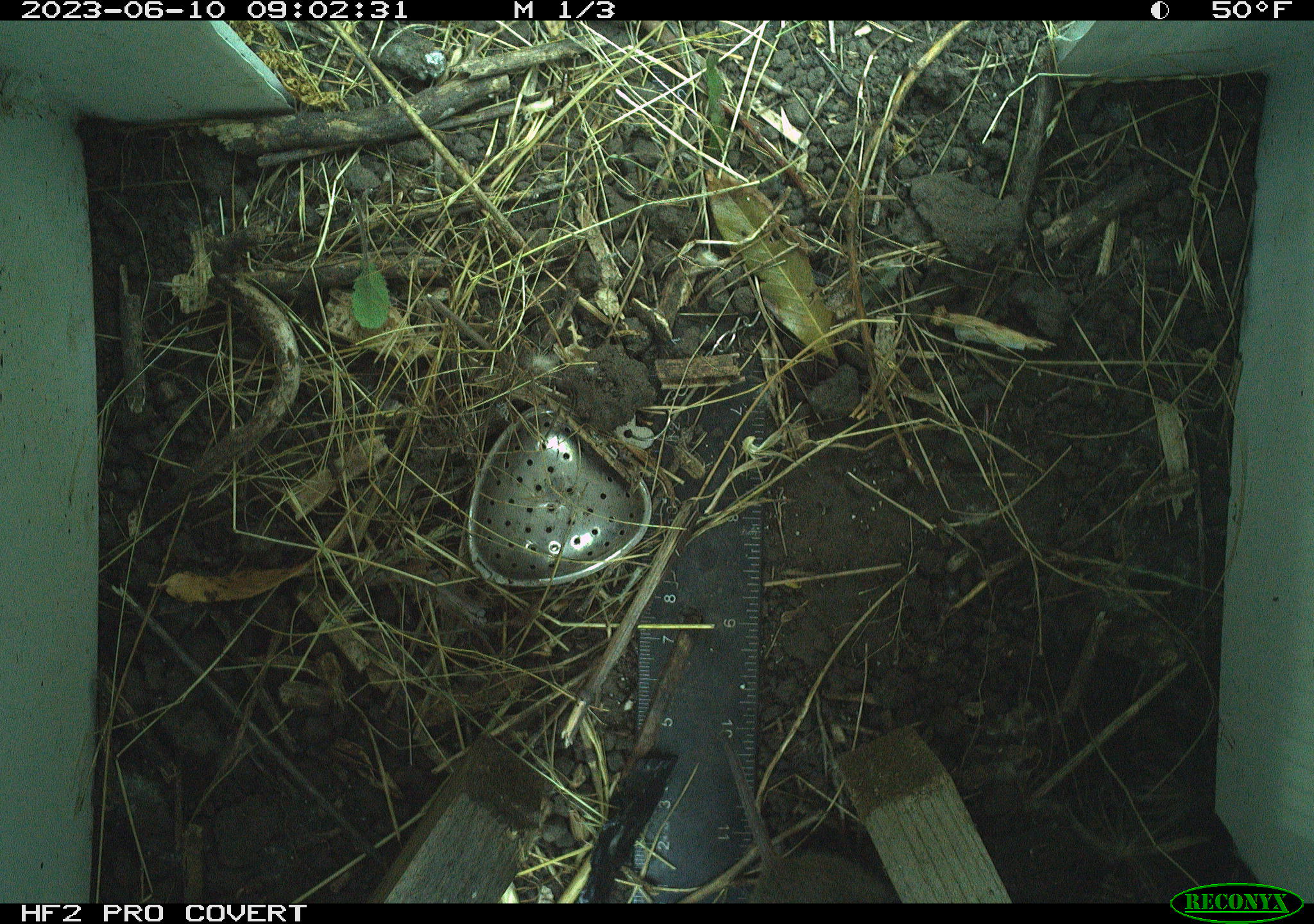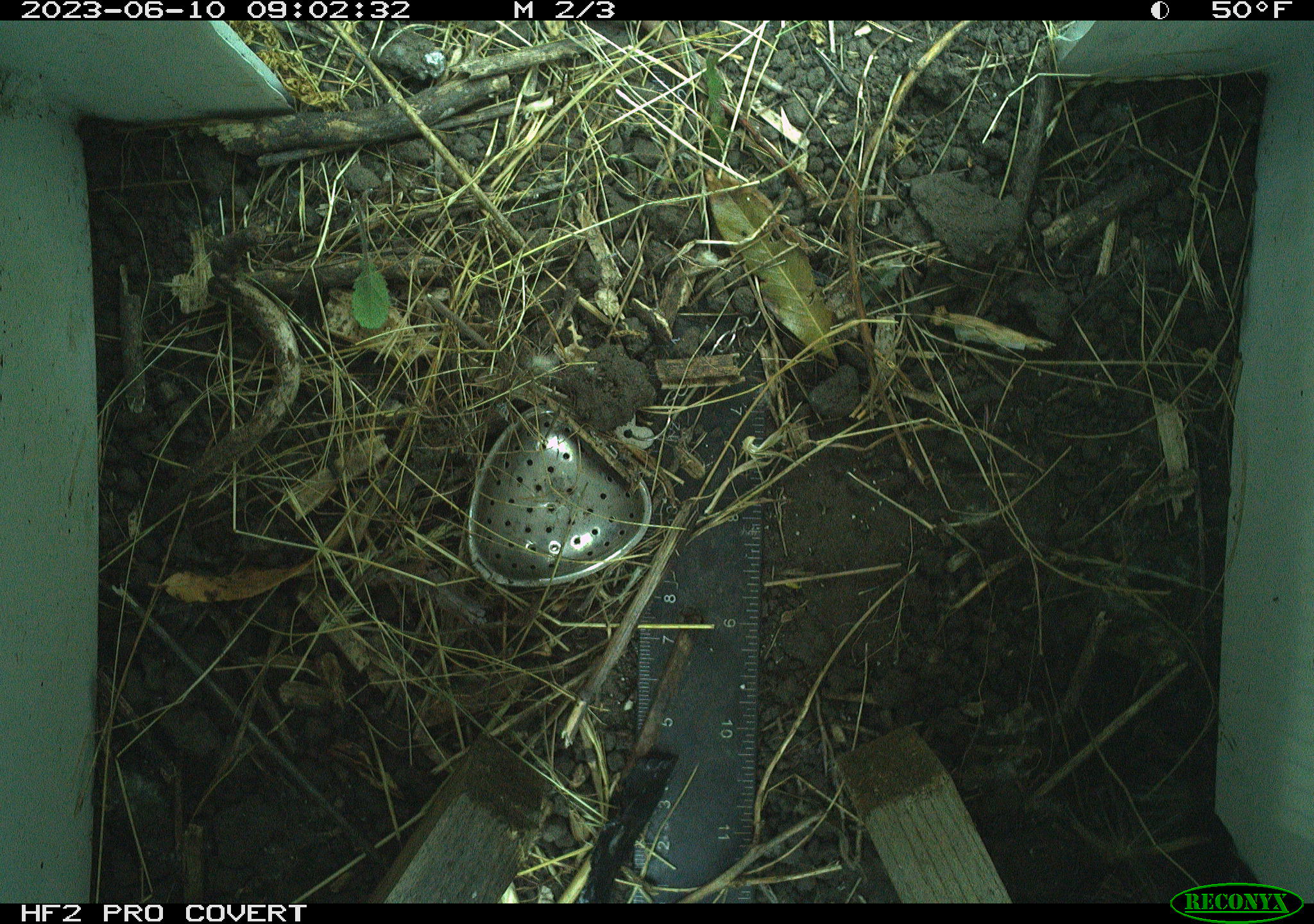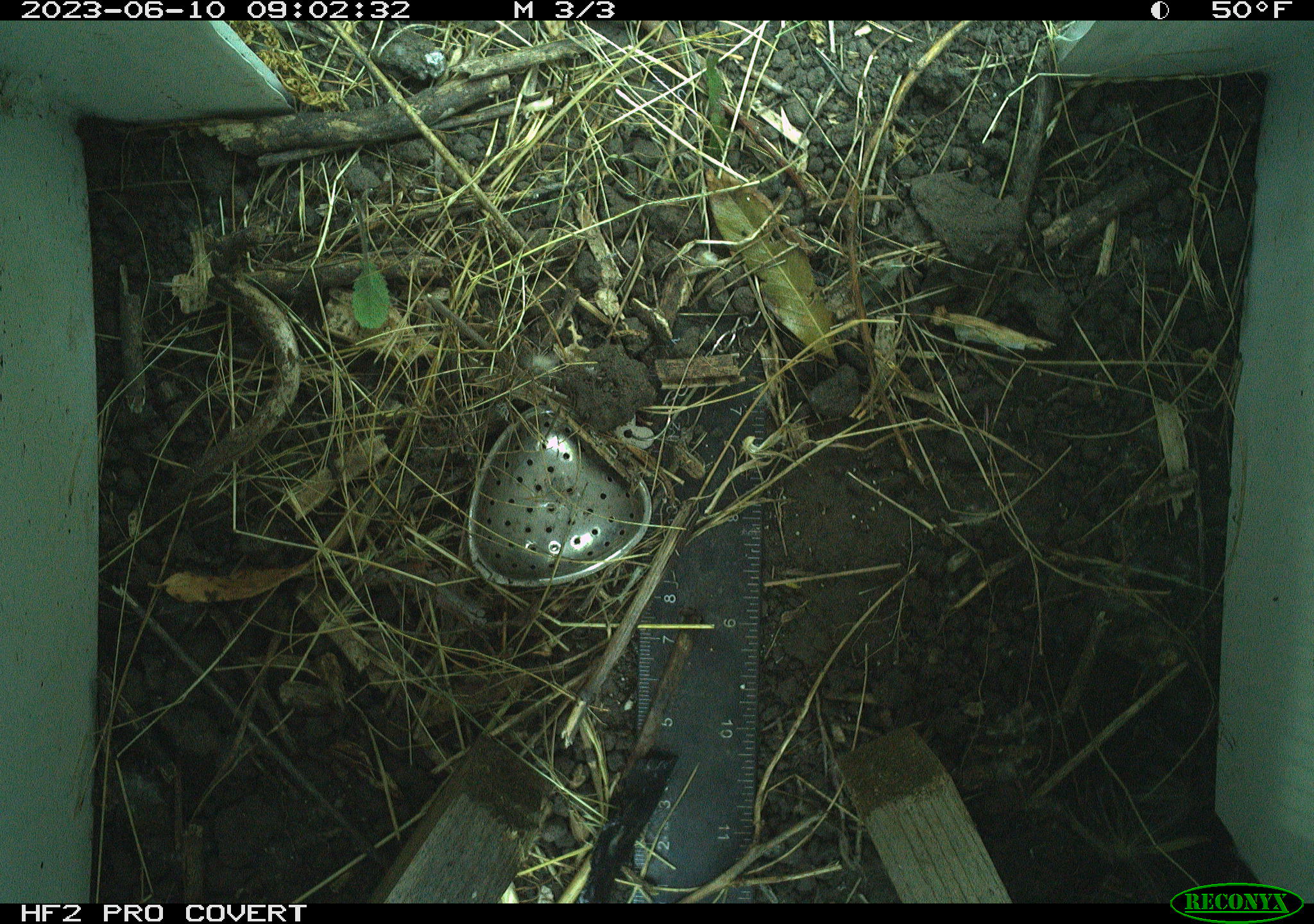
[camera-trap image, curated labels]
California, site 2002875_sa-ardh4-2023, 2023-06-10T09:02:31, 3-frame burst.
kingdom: Animalia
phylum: Chordata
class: Mammalia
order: Rodentia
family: Cricetidae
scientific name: Arvicolinae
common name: voles, lemmings, and muskrats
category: arvicolinae subfamily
Arvicolinae subfamily (voles, lemmings, and muskrats) (Arvicolinae).